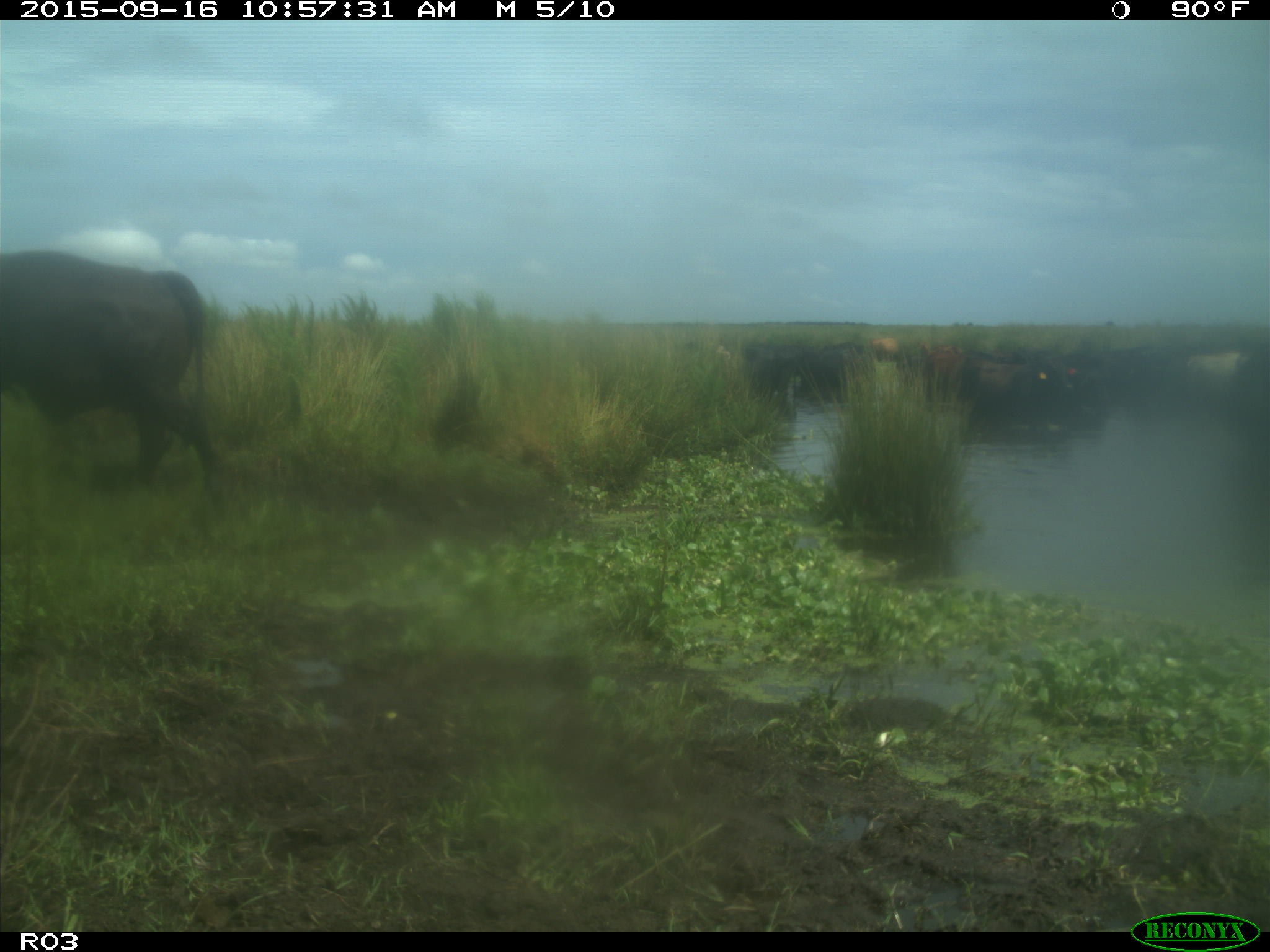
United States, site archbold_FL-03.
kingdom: Animalia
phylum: Chordata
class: Mammalia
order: Artiodactyla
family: Bovidae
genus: Bos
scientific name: Bos taurus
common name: domestic cow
Bos taurus (domestic cow).